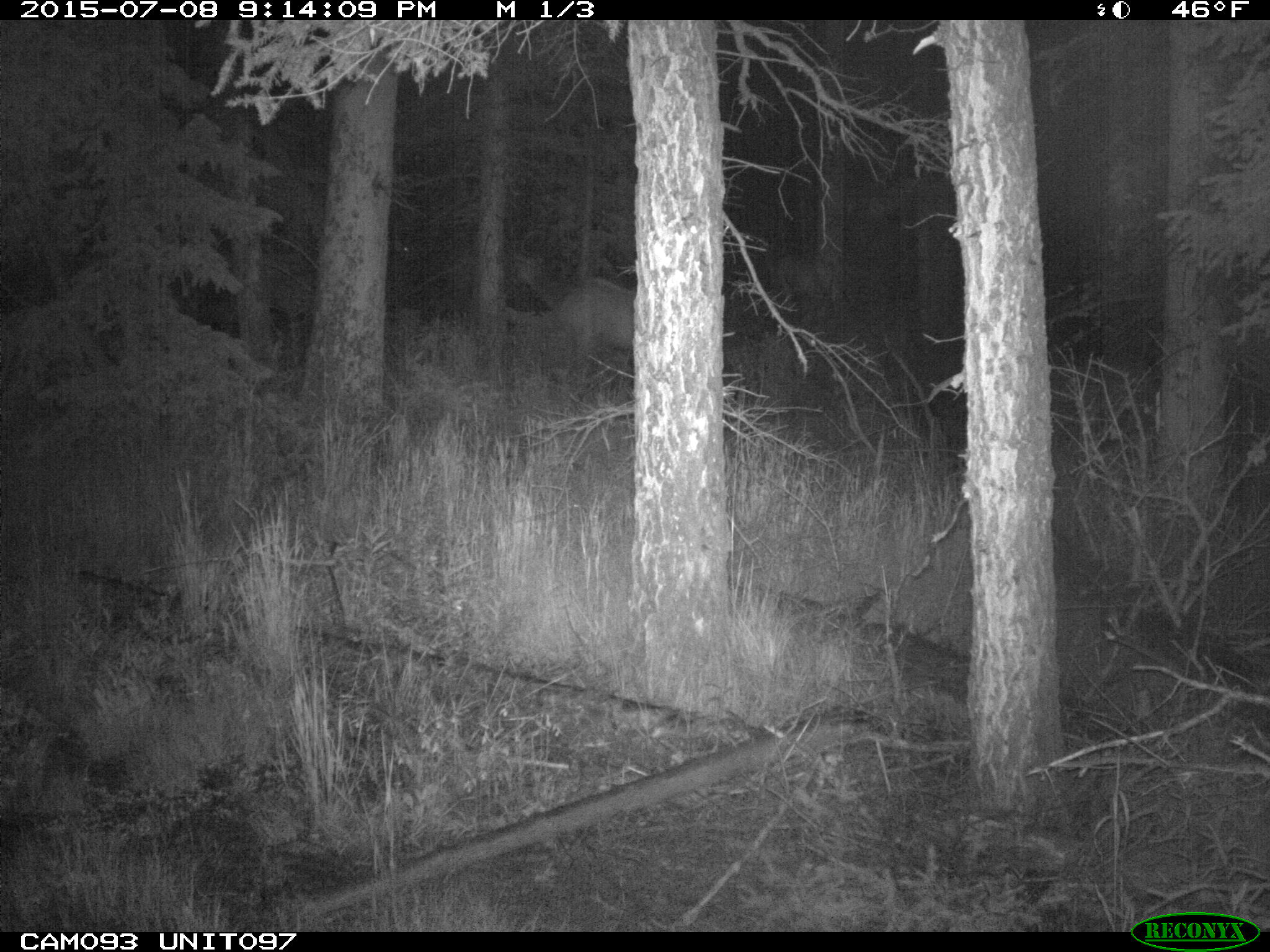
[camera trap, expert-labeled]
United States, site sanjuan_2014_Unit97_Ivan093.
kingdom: Animalia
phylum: Chordata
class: Mammalia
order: Artiodactyla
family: Cervidae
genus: Cervus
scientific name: Cervus elaphus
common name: red deer